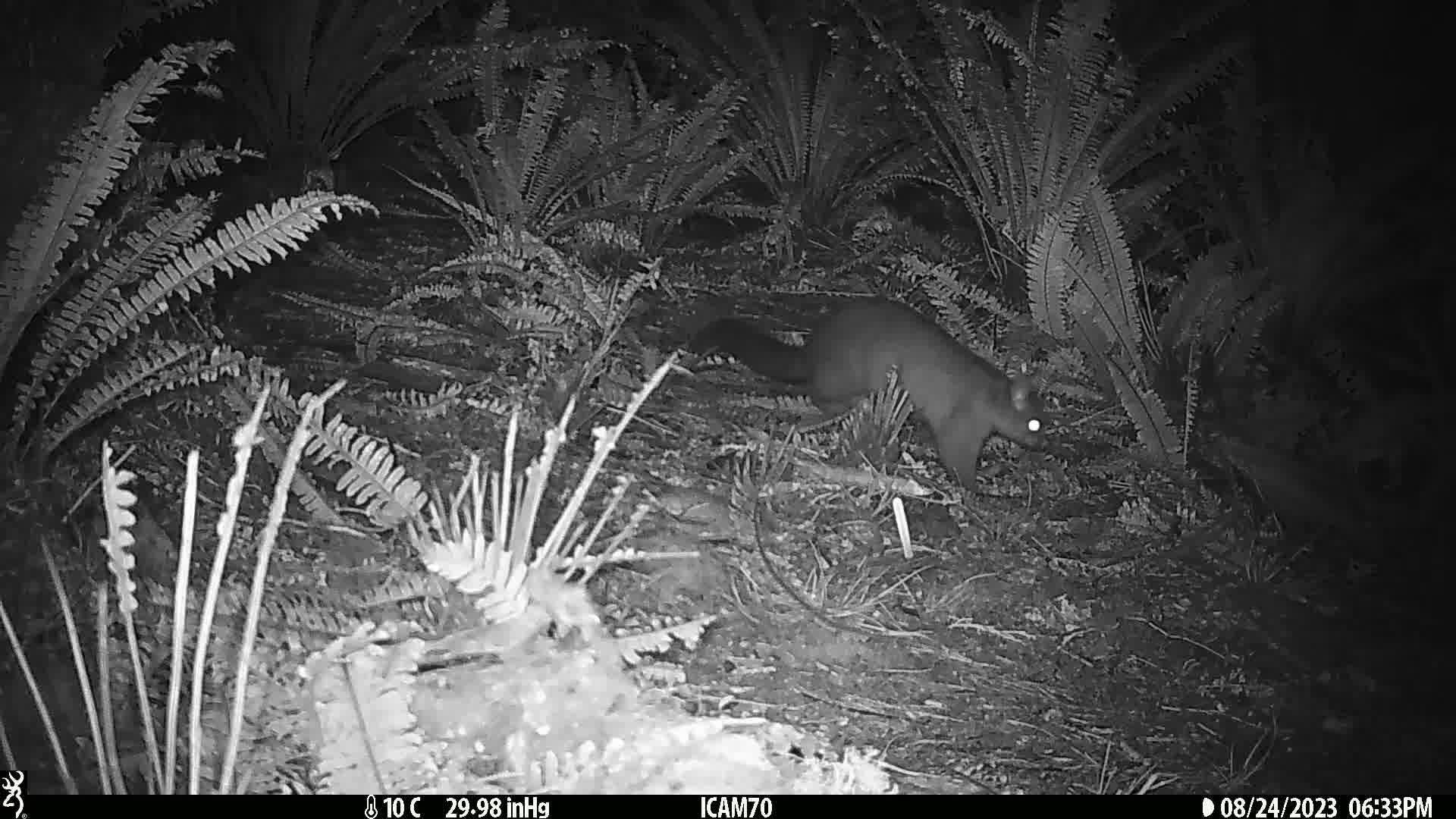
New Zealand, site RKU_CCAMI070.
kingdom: Animalia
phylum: Chordata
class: Mammalia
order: Diprotodontia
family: Phalangeridae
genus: Trichosurus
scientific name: Trichosurus vulpecula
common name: common brushtail possum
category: possum